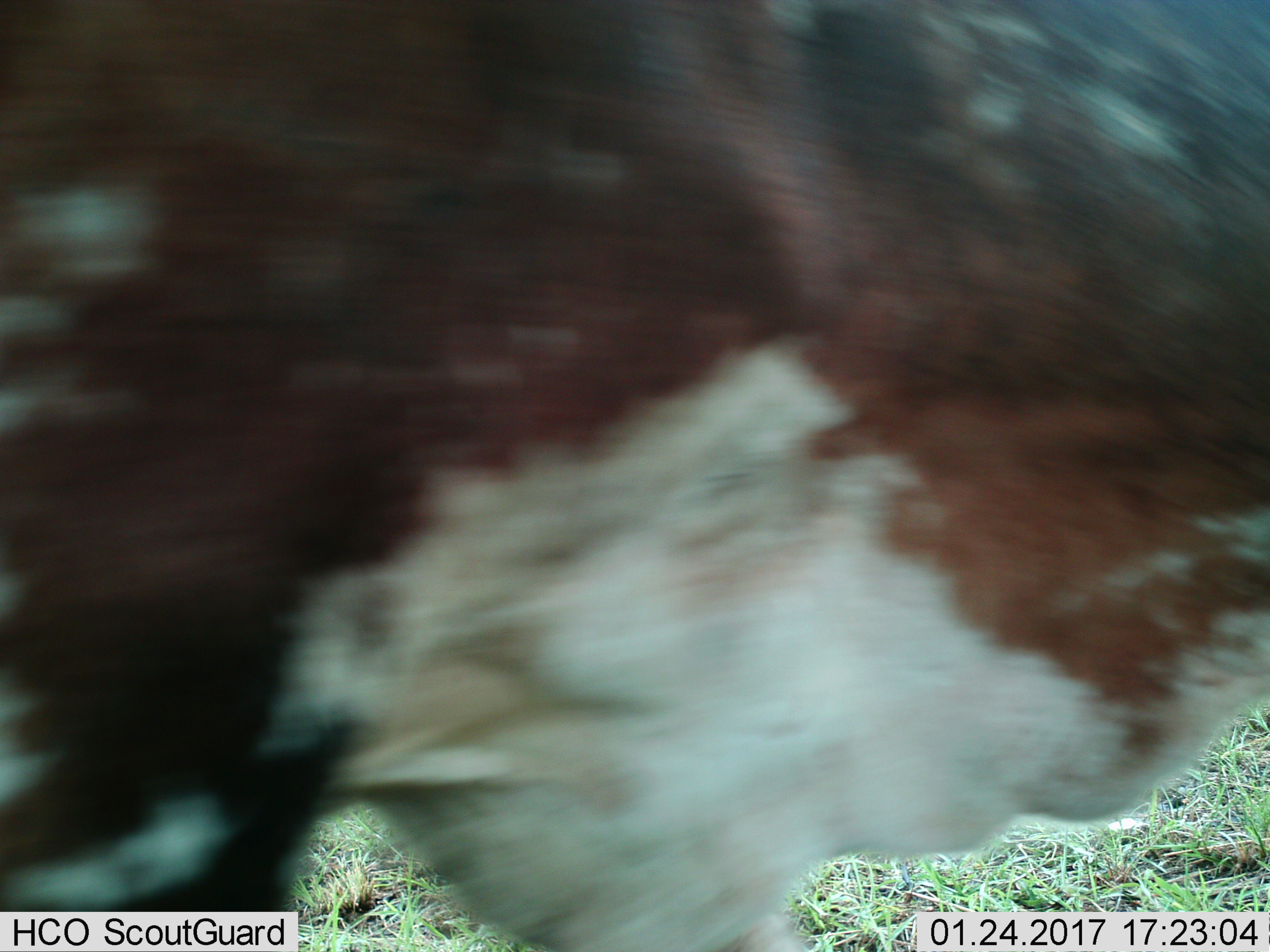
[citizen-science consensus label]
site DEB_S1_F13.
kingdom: Animalia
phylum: Chordata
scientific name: Vertebrata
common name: domestic animal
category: domesticanimal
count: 1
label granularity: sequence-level